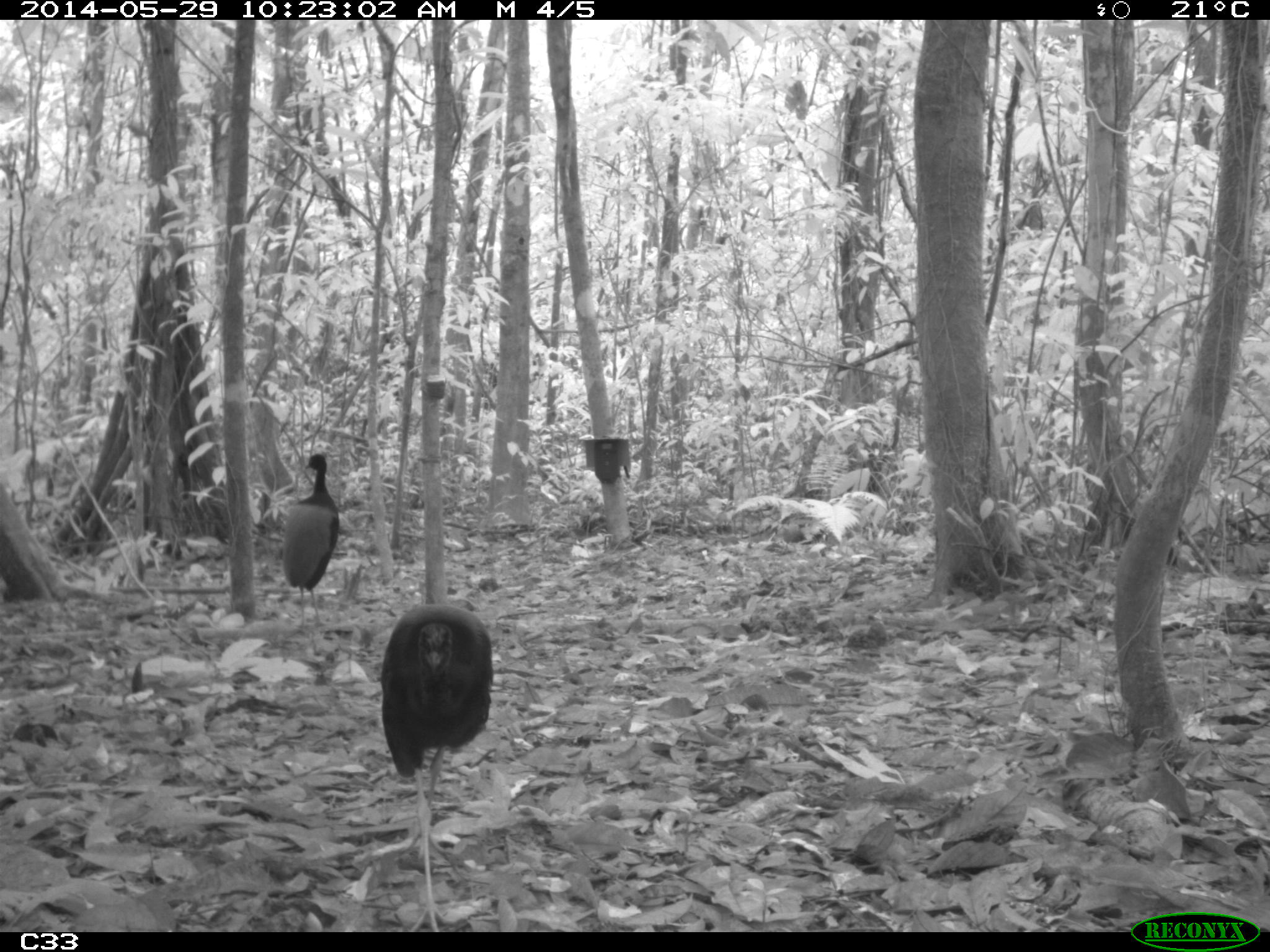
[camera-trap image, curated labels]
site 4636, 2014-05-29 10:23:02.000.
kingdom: Animalia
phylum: Chordata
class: Aves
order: Gruiformes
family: Psophiidae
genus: Psophia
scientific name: Psophia crepitans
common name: gray-winged trumpeter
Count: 5.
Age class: adult.